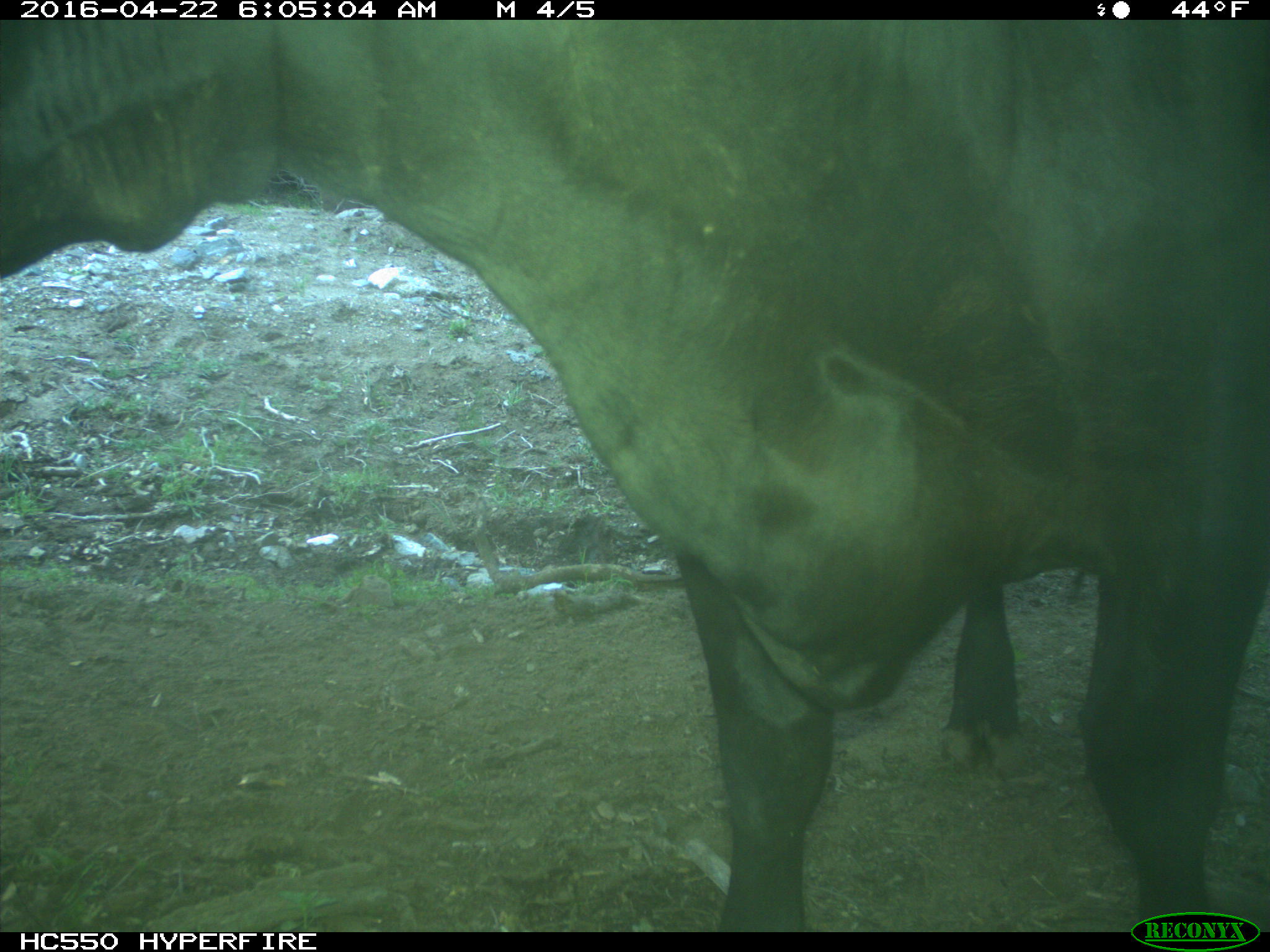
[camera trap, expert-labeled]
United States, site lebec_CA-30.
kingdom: Animalia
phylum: Chordata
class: Mammalia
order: Artiodactyla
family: Bovidae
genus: Bos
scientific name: Bos taurus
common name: domestic cow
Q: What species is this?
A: Bos taurus (domestic cow).